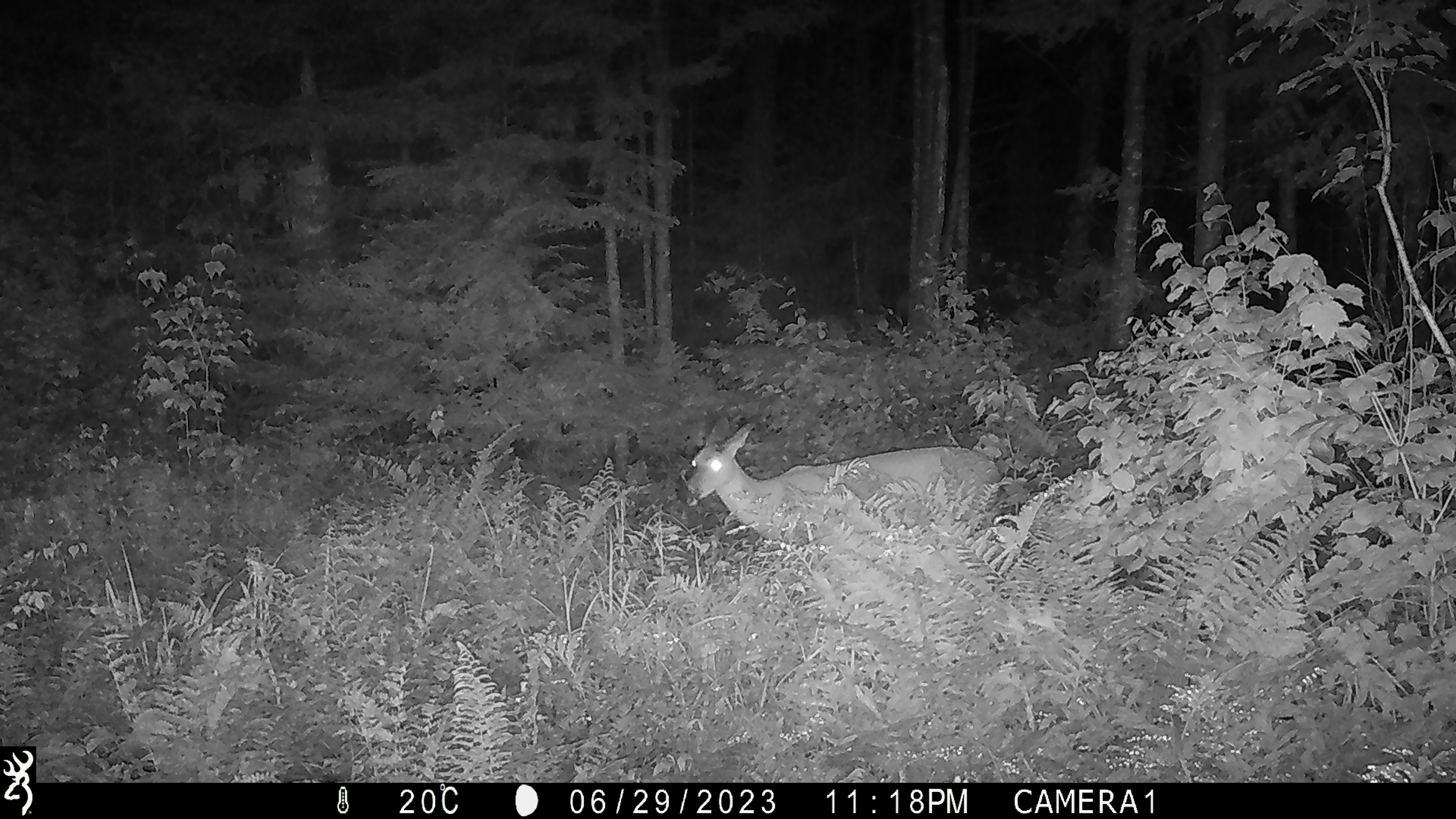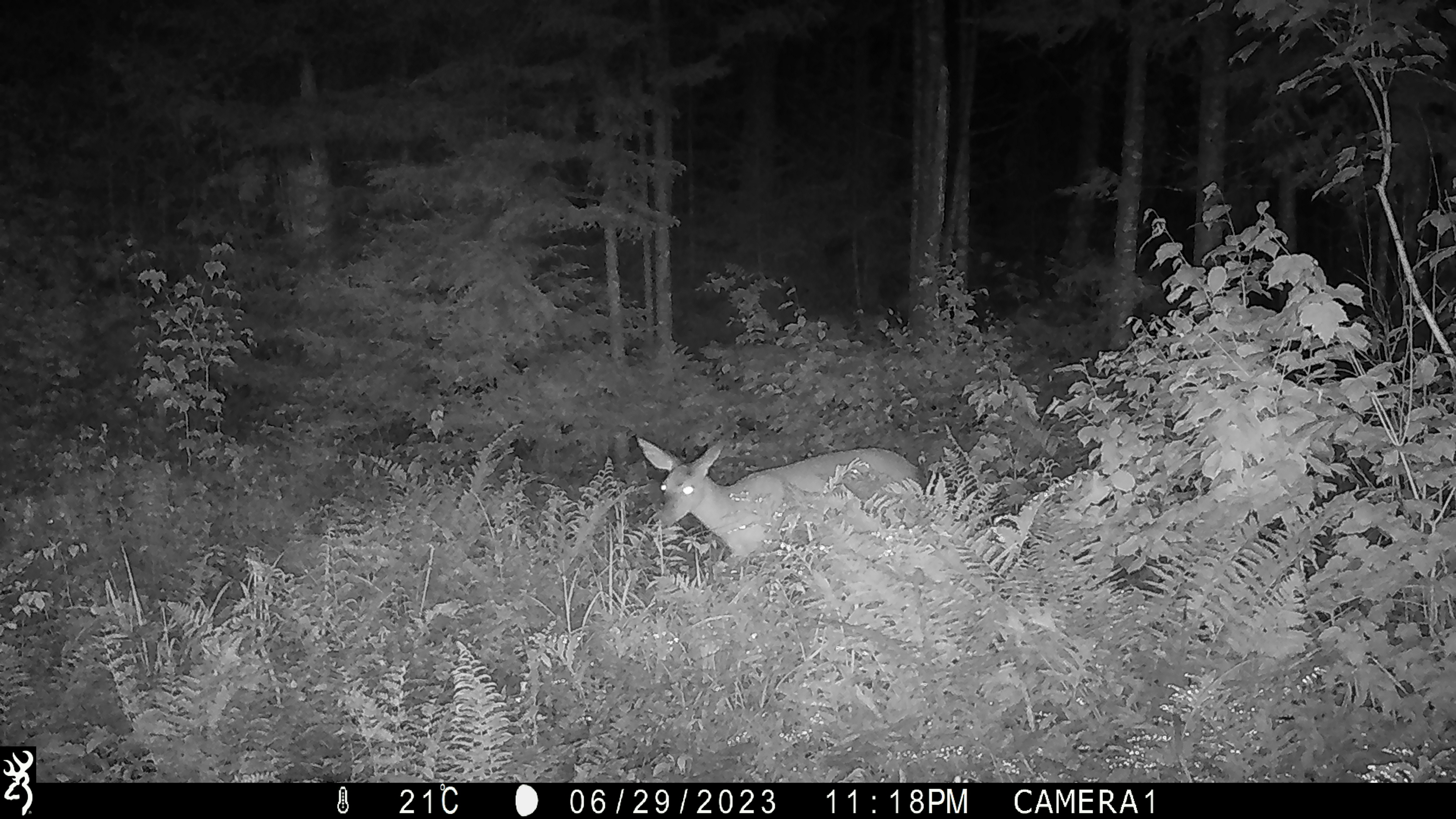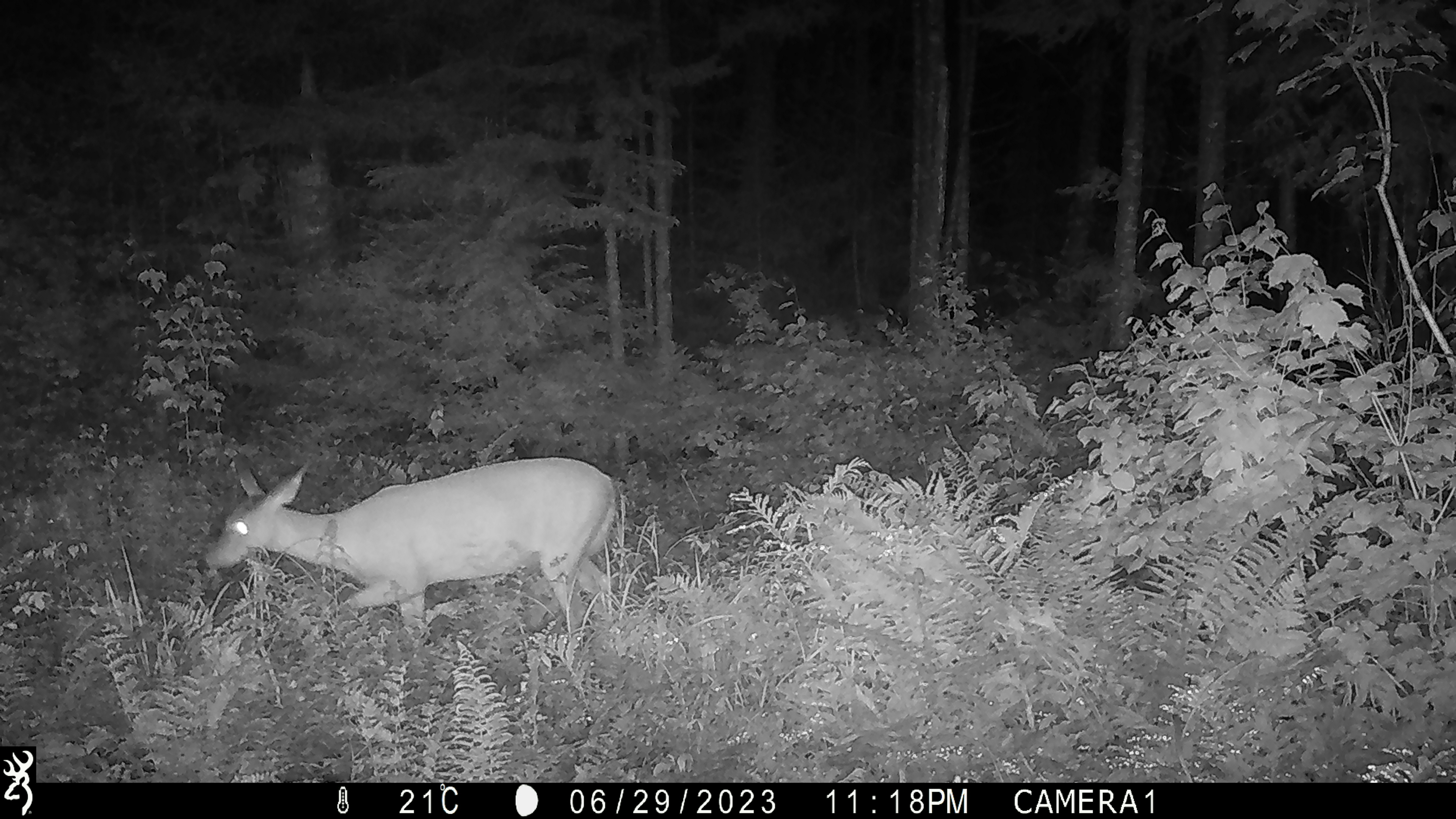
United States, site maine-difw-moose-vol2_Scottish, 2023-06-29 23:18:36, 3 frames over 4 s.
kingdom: Animalia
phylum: Chordata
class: Mammalia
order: Artiodactyla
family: Cervidae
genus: Odocoileus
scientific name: Odocoileus virginianus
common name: white-tailed deer